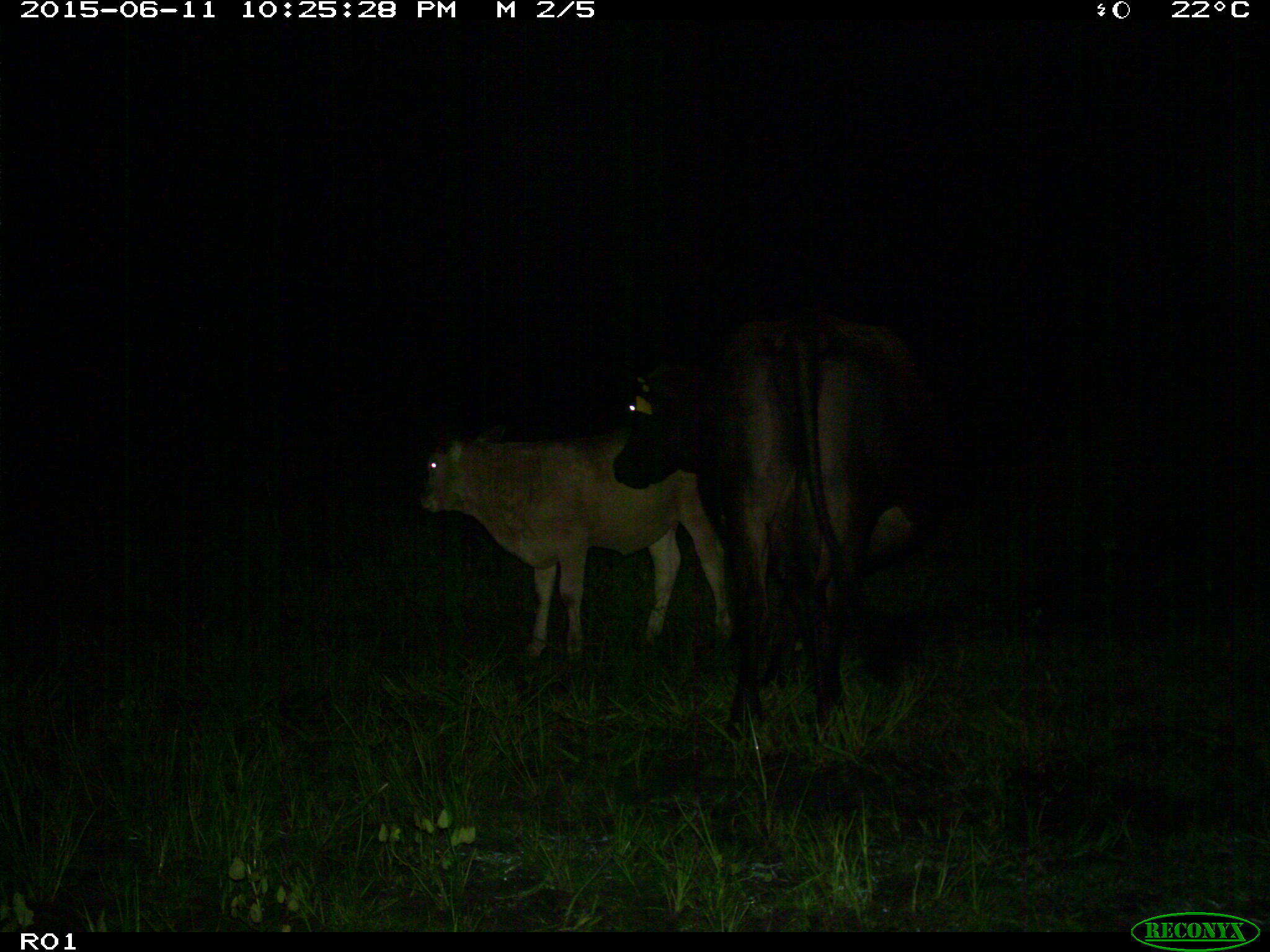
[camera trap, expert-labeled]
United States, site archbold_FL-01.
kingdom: Animalia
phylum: Chordata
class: Mammalia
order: Artiodactyla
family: Bovidae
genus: Bos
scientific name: Bos taurus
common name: domestic cow